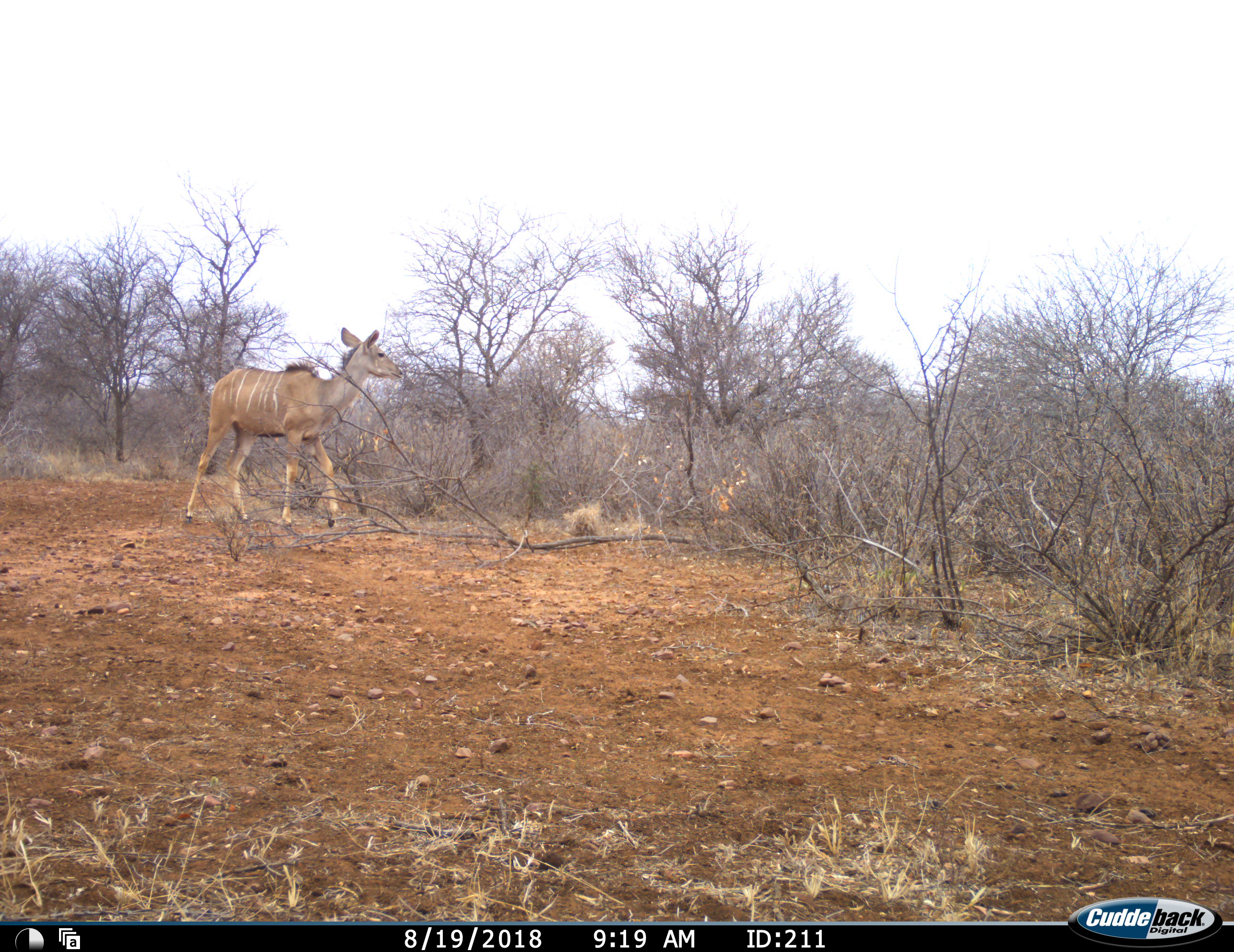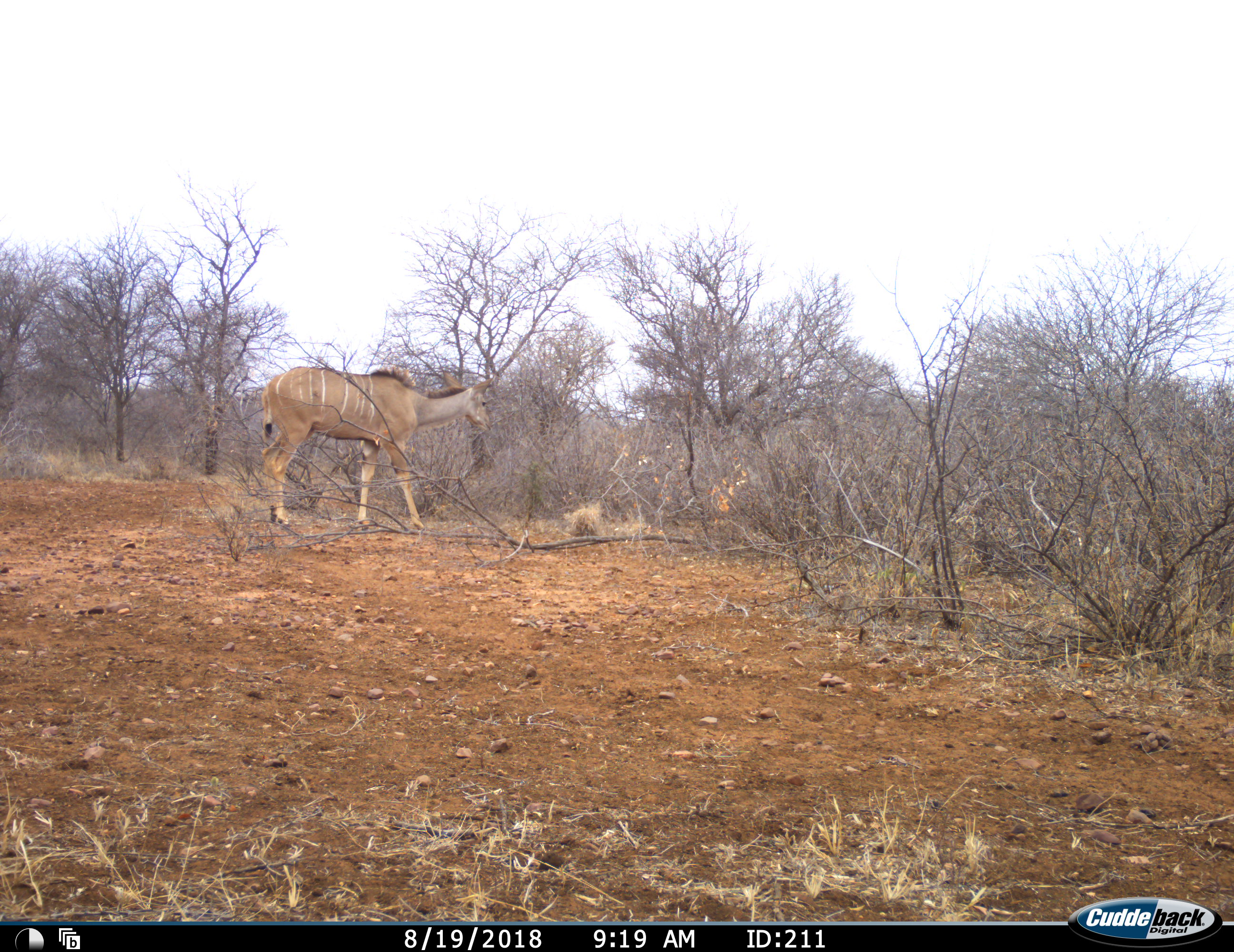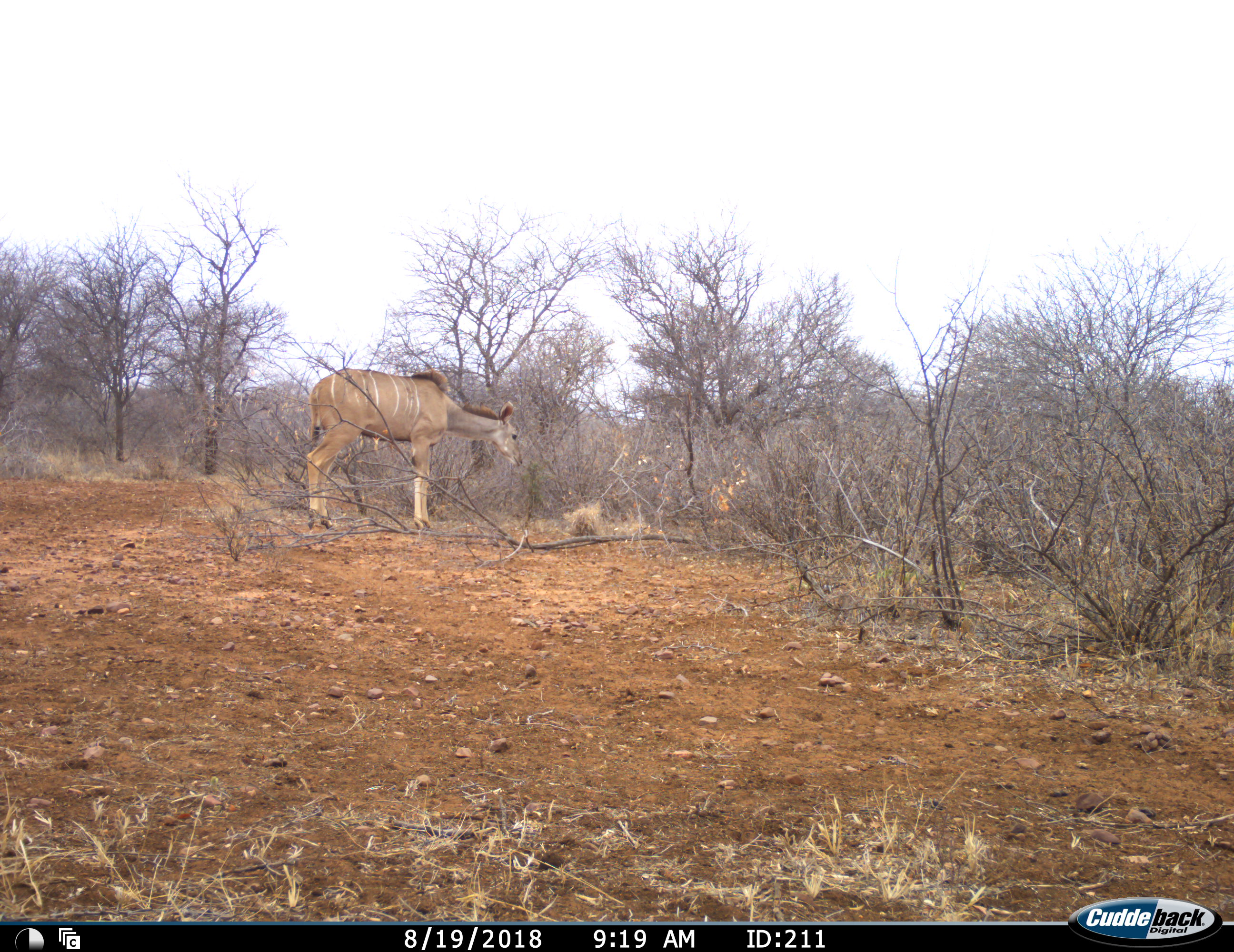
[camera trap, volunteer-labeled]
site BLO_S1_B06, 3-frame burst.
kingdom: Animalia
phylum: Chordata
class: Mammalia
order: Artiodactyla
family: Bovidae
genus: Tragelaphus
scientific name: Tragelaphus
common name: kudu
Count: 1.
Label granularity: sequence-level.